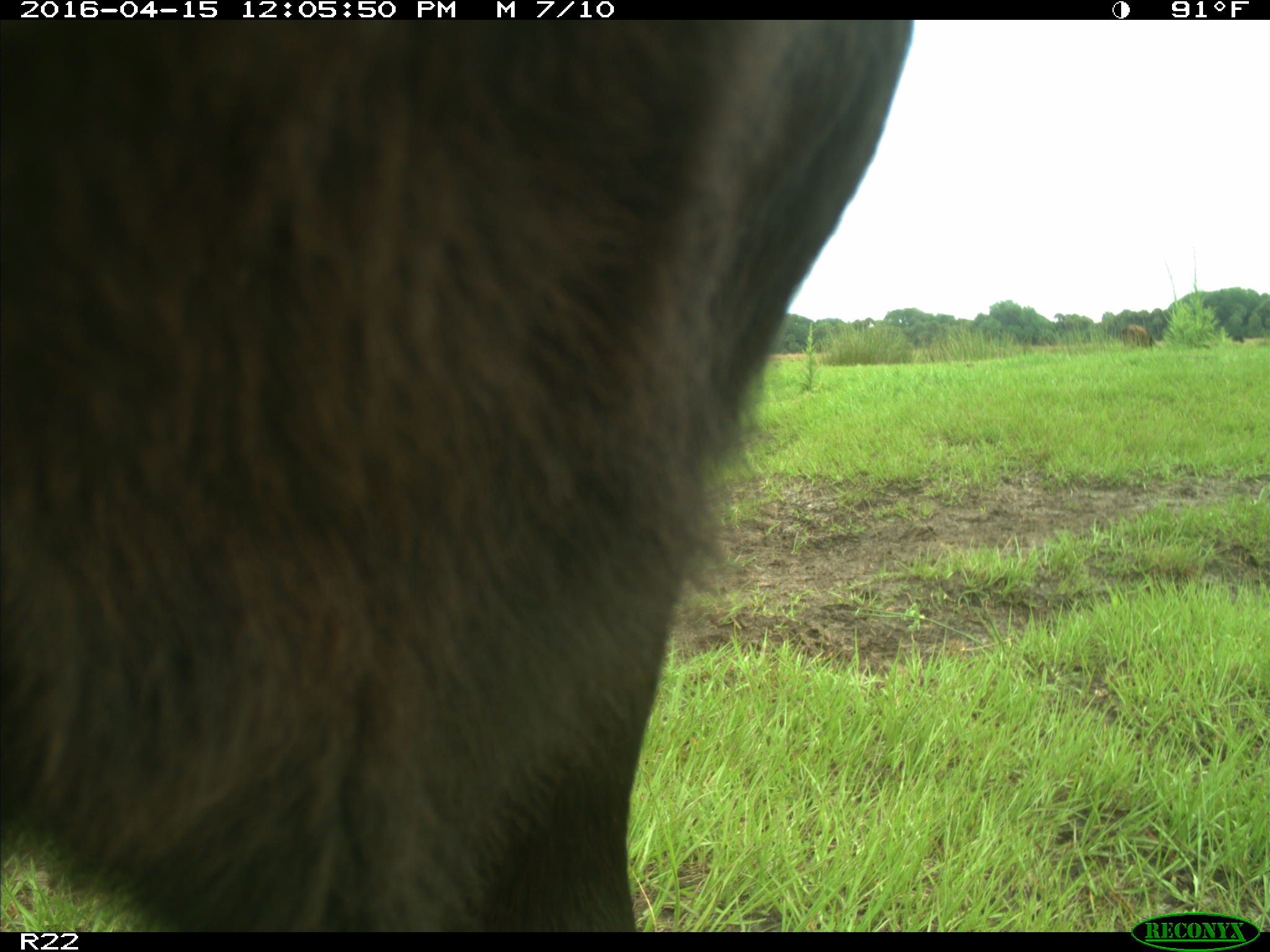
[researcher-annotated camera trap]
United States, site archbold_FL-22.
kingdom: Animalia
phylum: Chordata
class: Mammalia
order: Artiodactyla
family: Bovidae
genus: Bos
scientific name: Bos taurus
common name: domestic cow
Bos taurus (domestic cow).